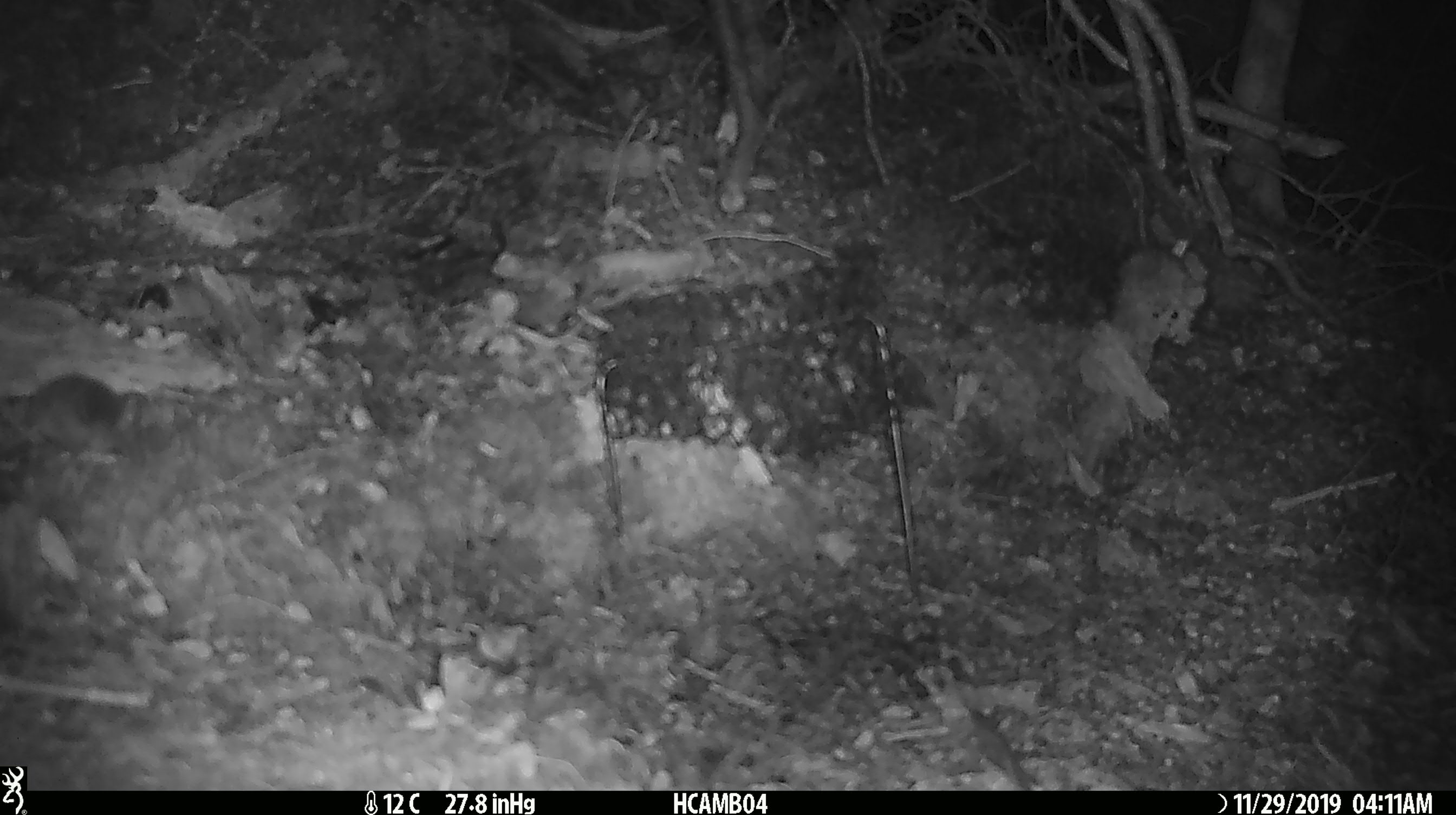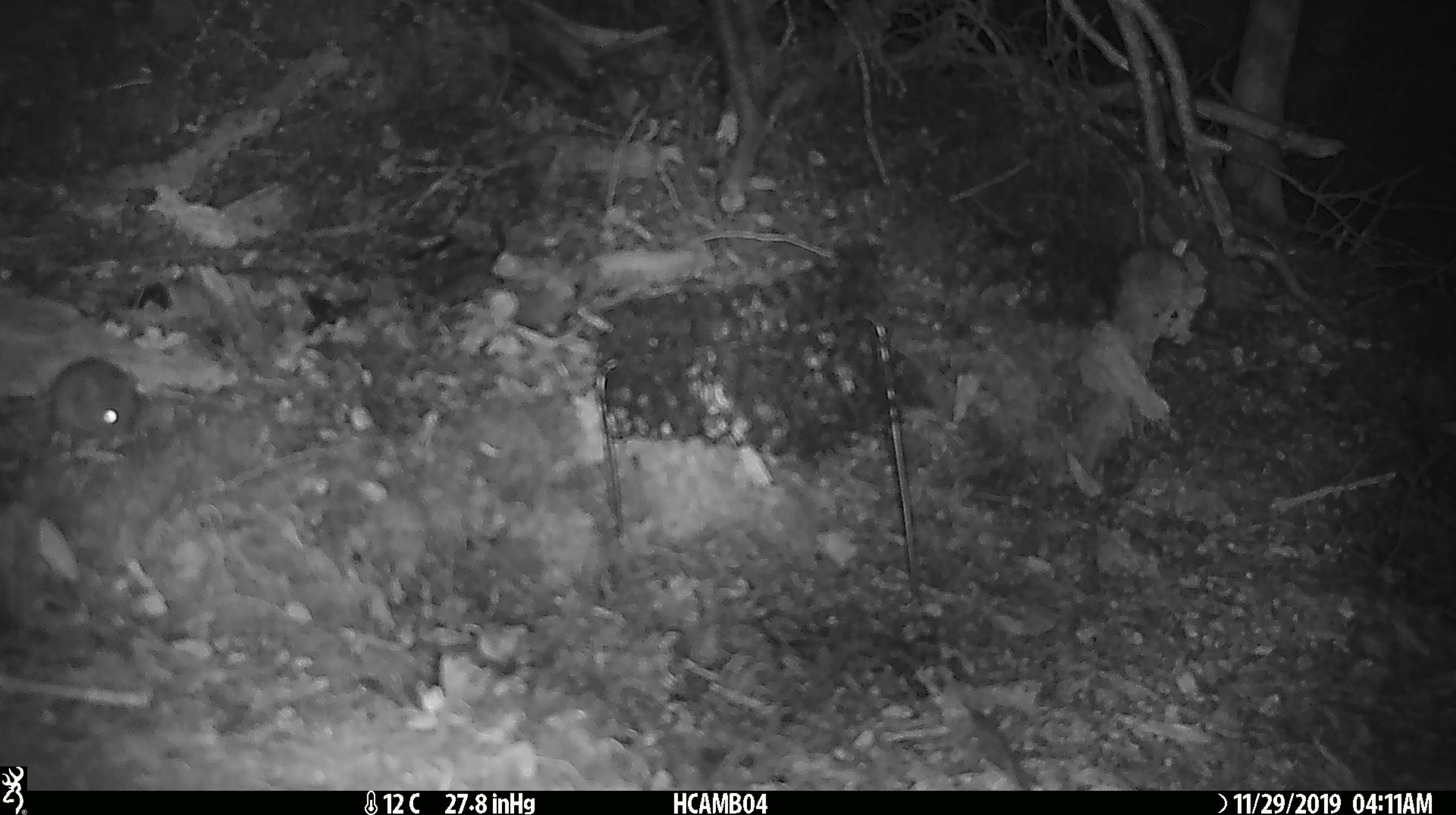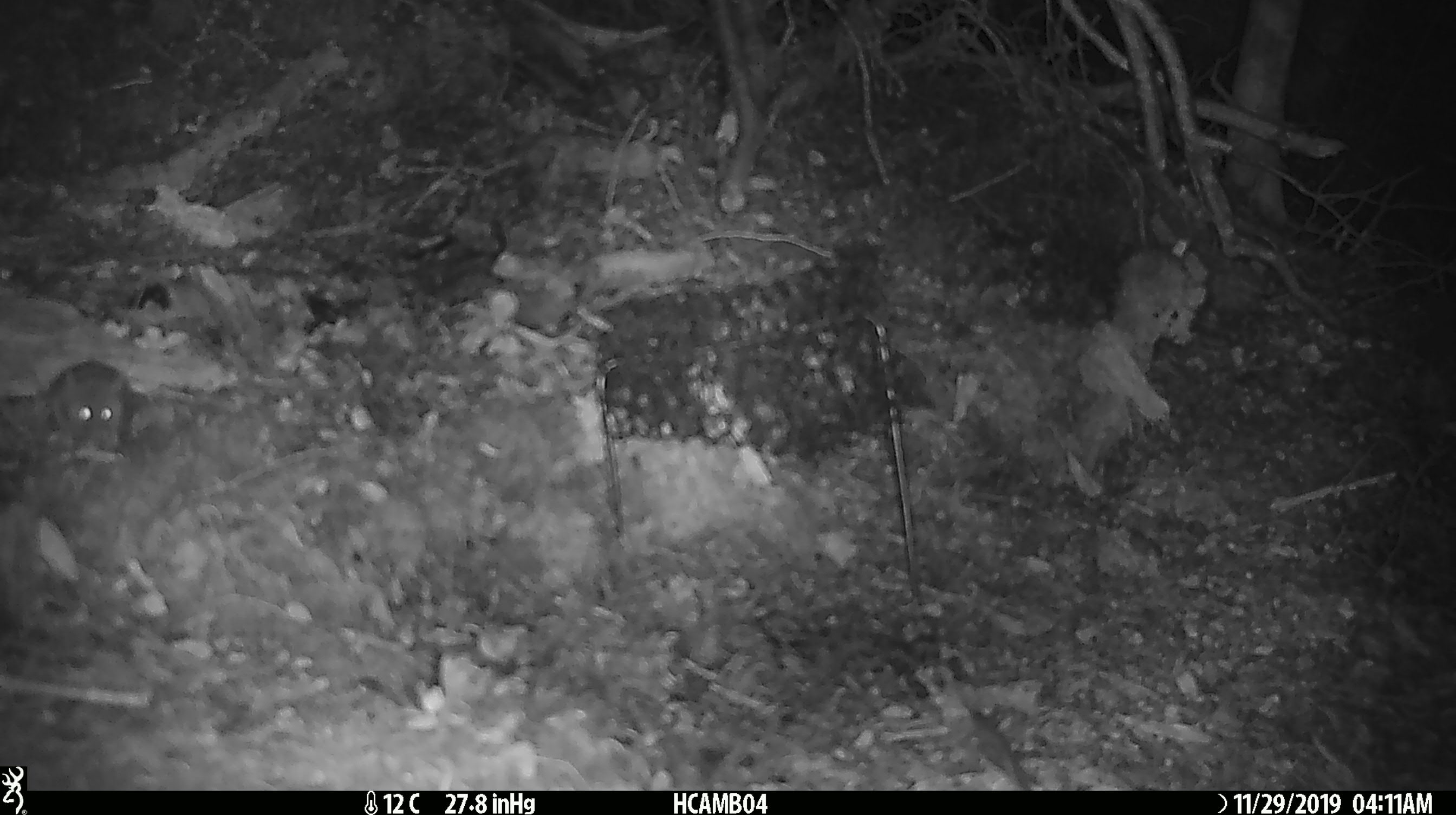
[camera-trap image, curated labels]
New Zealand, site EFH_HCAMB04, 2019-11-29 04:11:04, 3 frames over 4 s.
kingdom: Animalia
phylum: Chordata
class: Mammalia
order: Rodentia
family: Muridae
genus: Mus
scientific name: Mus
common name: mouse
Mouse (Mus).